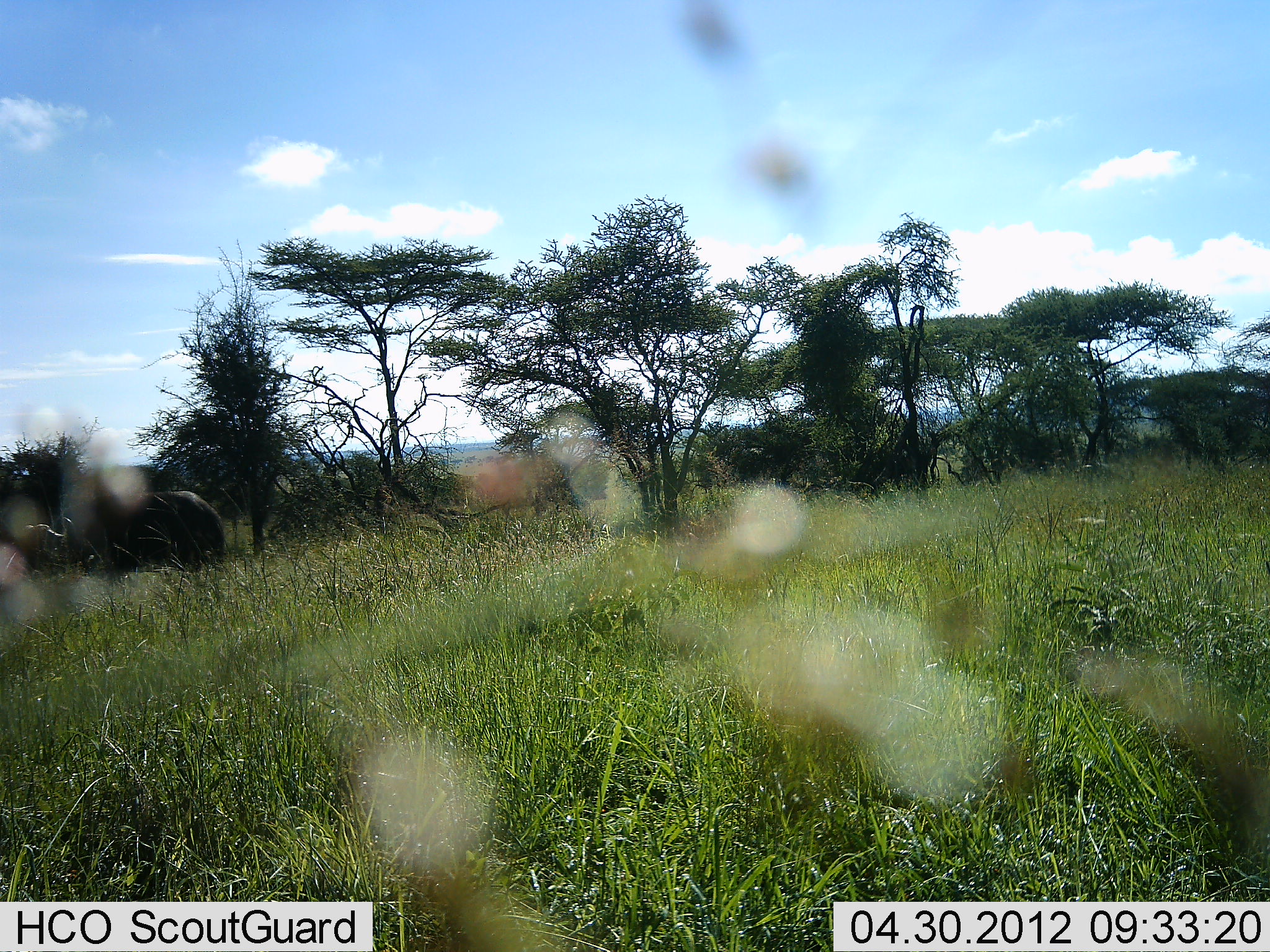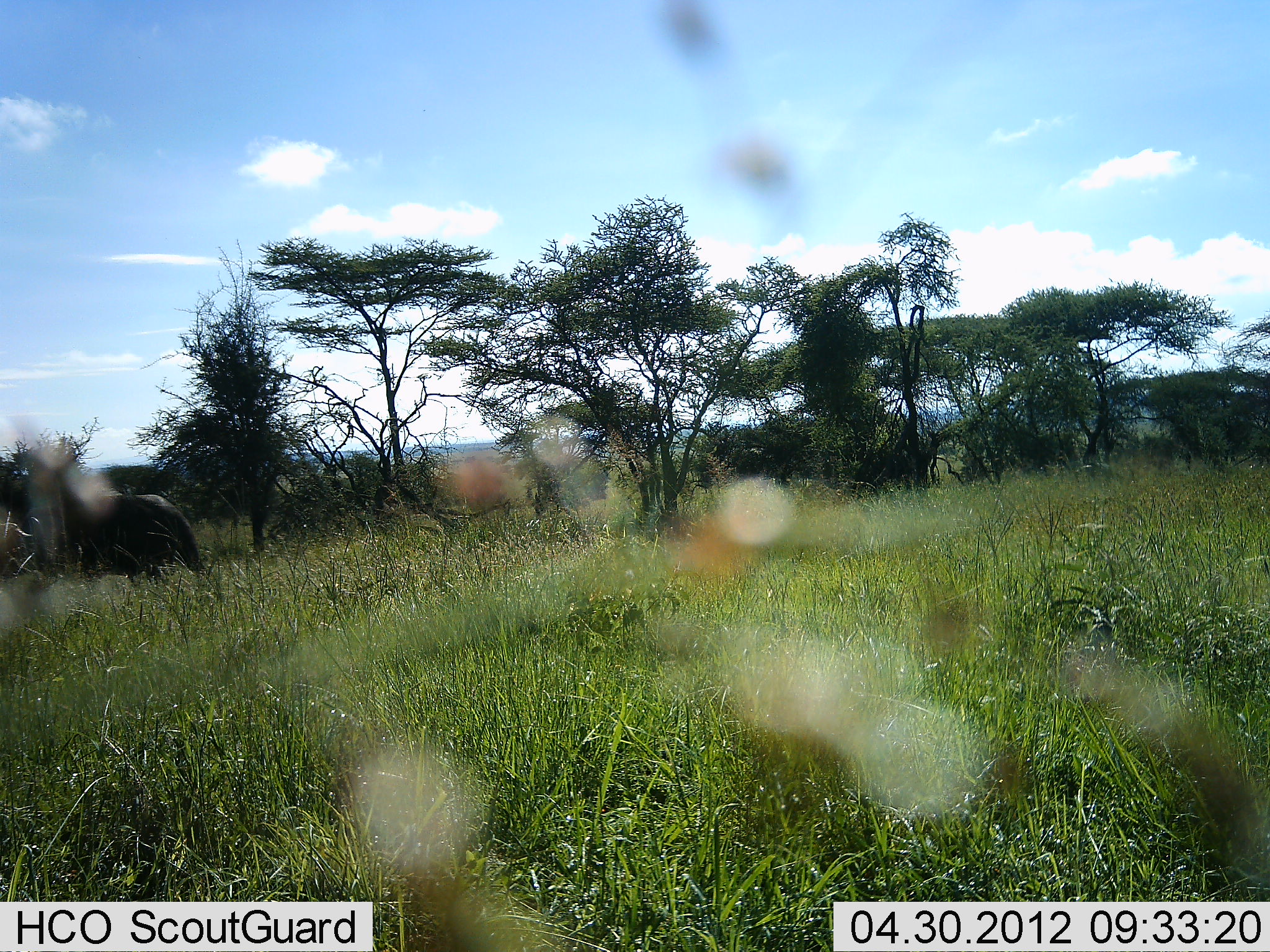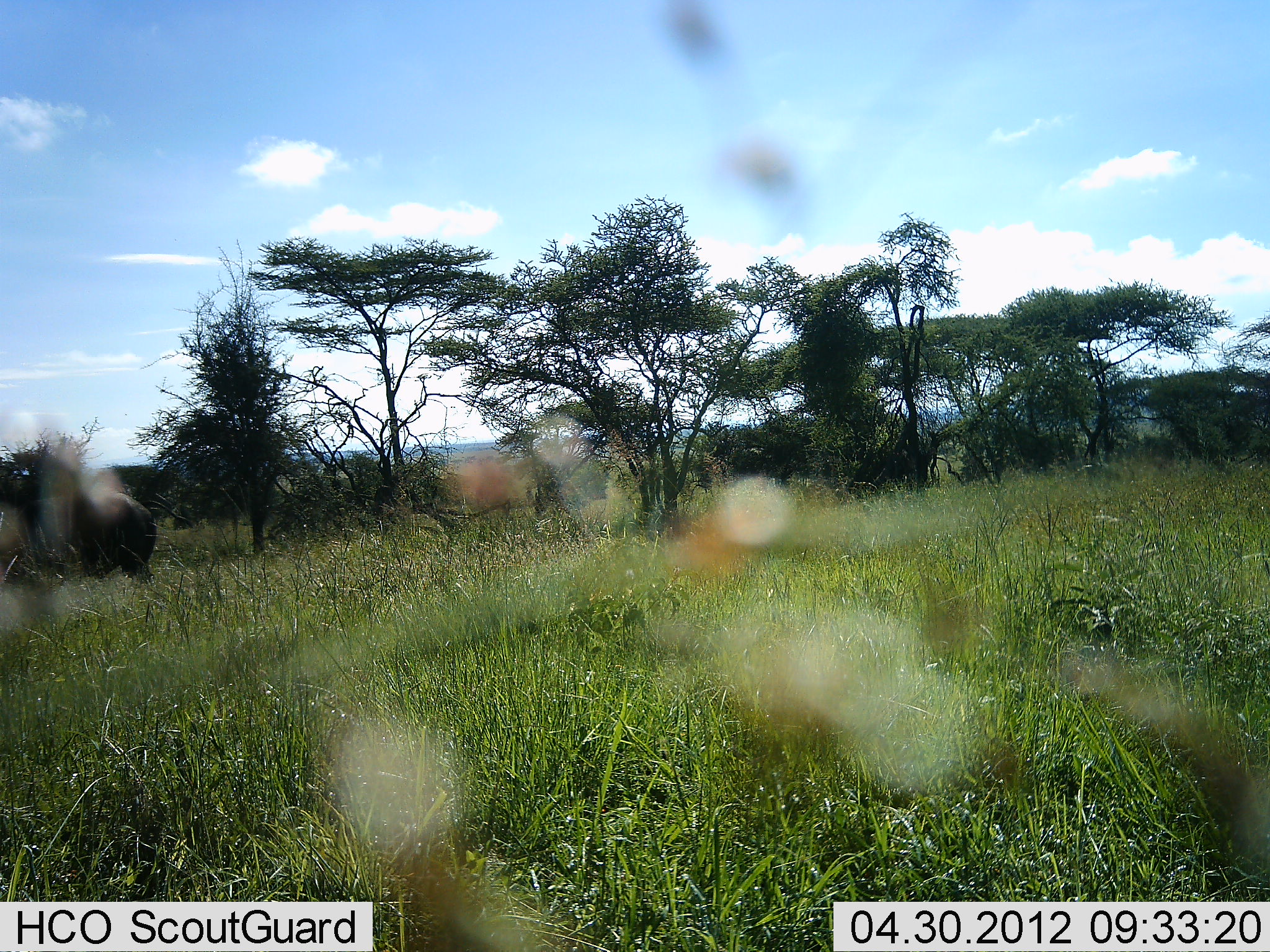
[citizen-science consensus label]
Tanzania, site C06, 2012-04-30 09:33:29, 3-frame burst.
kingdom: Animalia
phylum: Chordata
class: Mammalia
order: Artiodactyla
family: Bovidae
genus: Syncerus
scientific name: Syncerus caffer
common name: cape buffalo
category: buffalo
Buffalo (cape buffalo) (Syncerus caffer), count 1. Behavior (volunteer vote fractions): standing 0%, resting 0%, moving 100%, interacting 0%. Young present (vote fraction): 0%. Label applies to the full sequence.